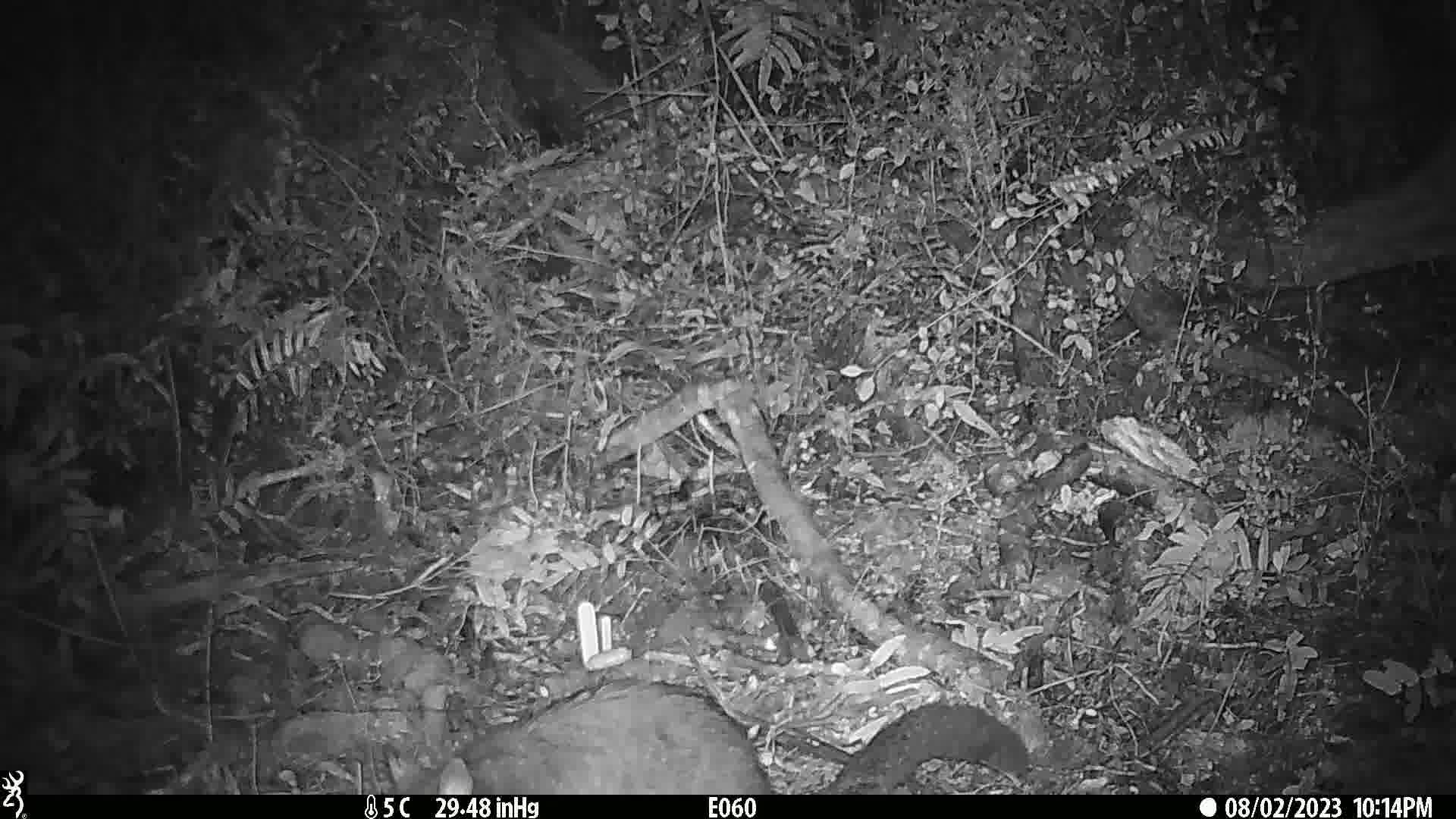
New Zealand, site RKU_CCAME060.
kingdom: Animalia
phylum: Chordata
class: Mammalia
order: Diprotodontia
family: Phalangeridae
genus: Trichosurus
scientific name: Trichosurus vulpecula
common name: common brushtail possum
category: possum